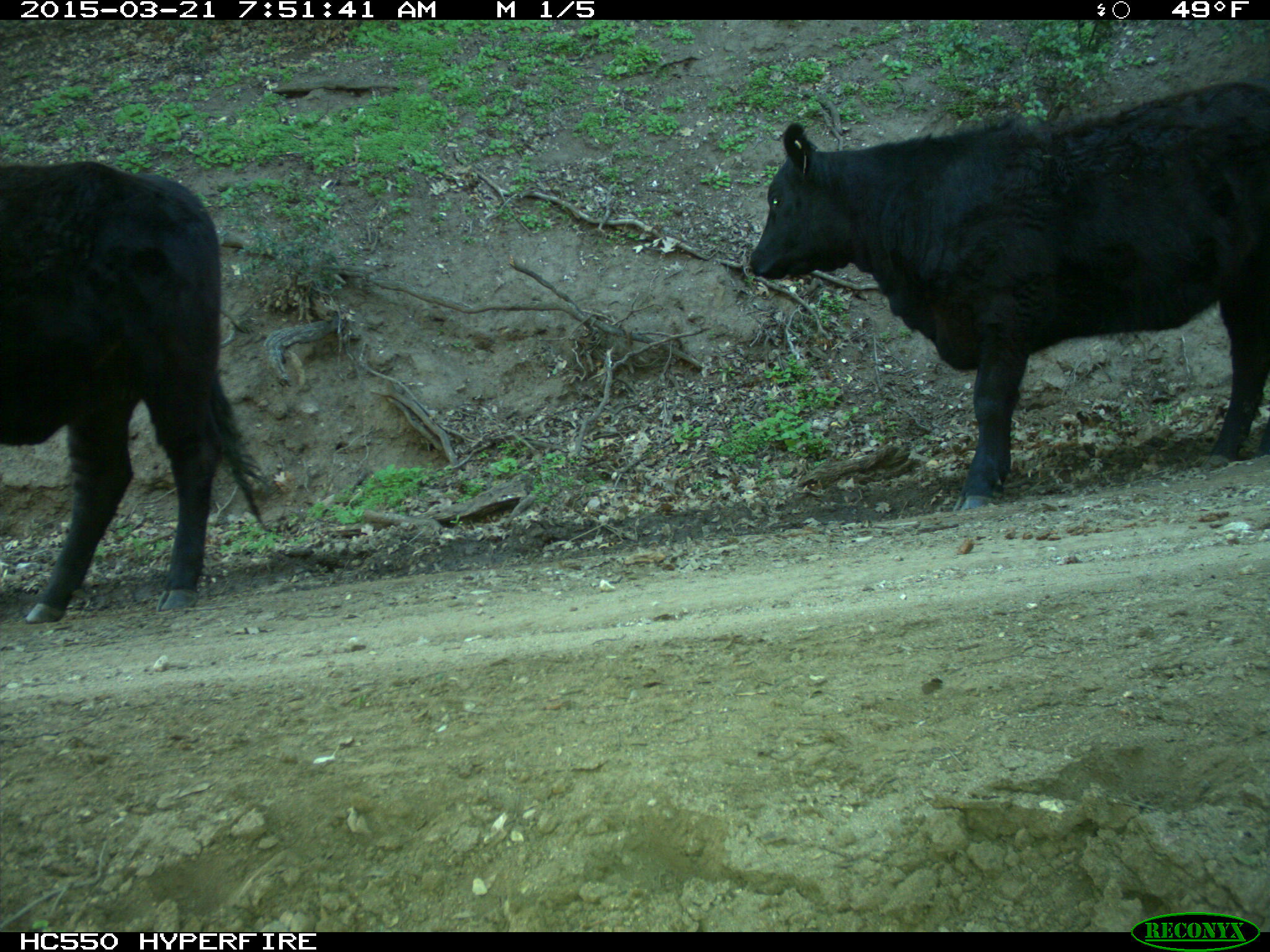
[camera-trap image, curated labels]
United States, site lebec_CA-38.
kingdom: Animalia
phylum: Chordata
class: Mammalia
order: Artiodactyla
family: Bovidae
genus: Bos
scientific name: Bos taurus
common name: domestic cow